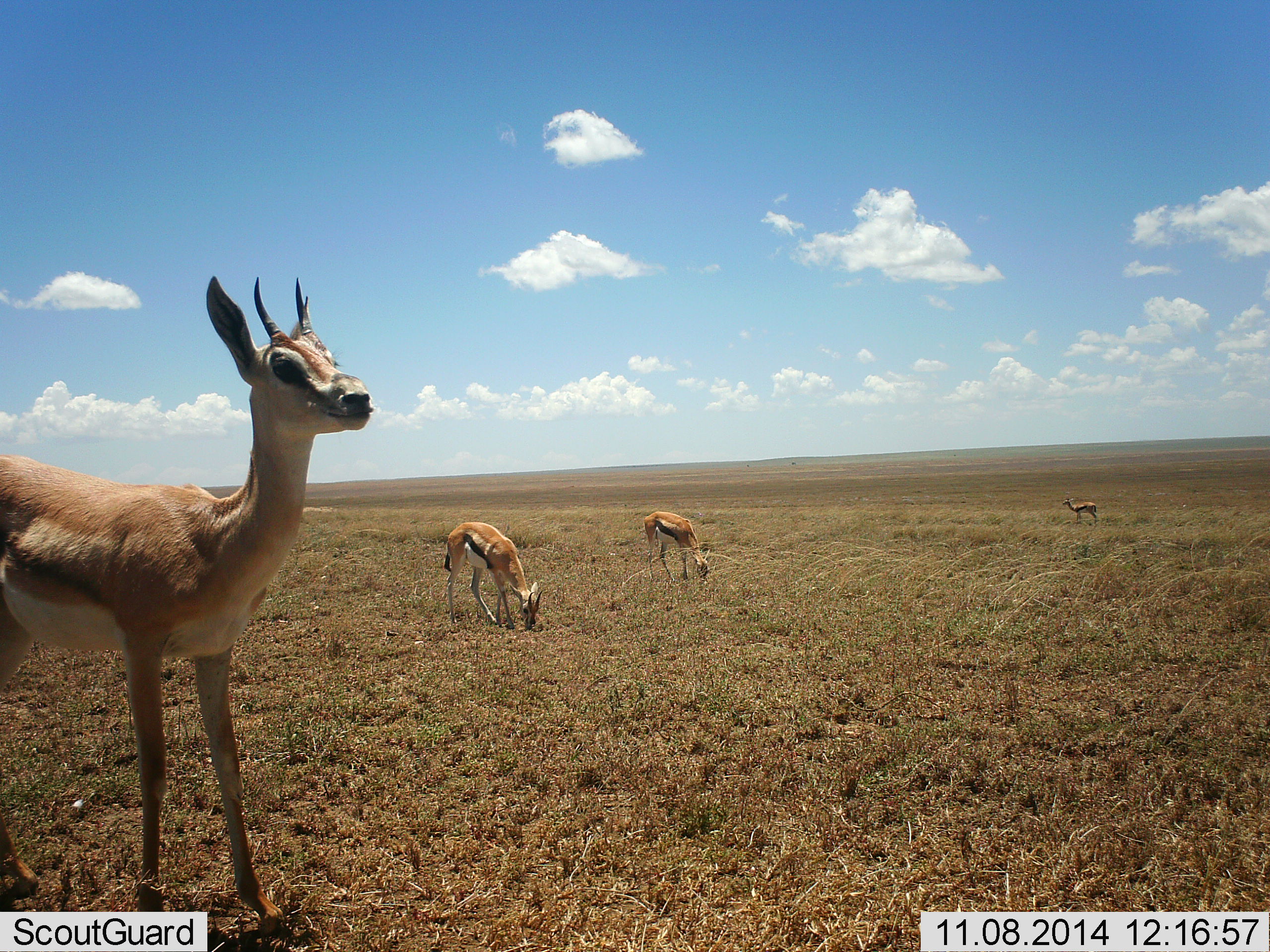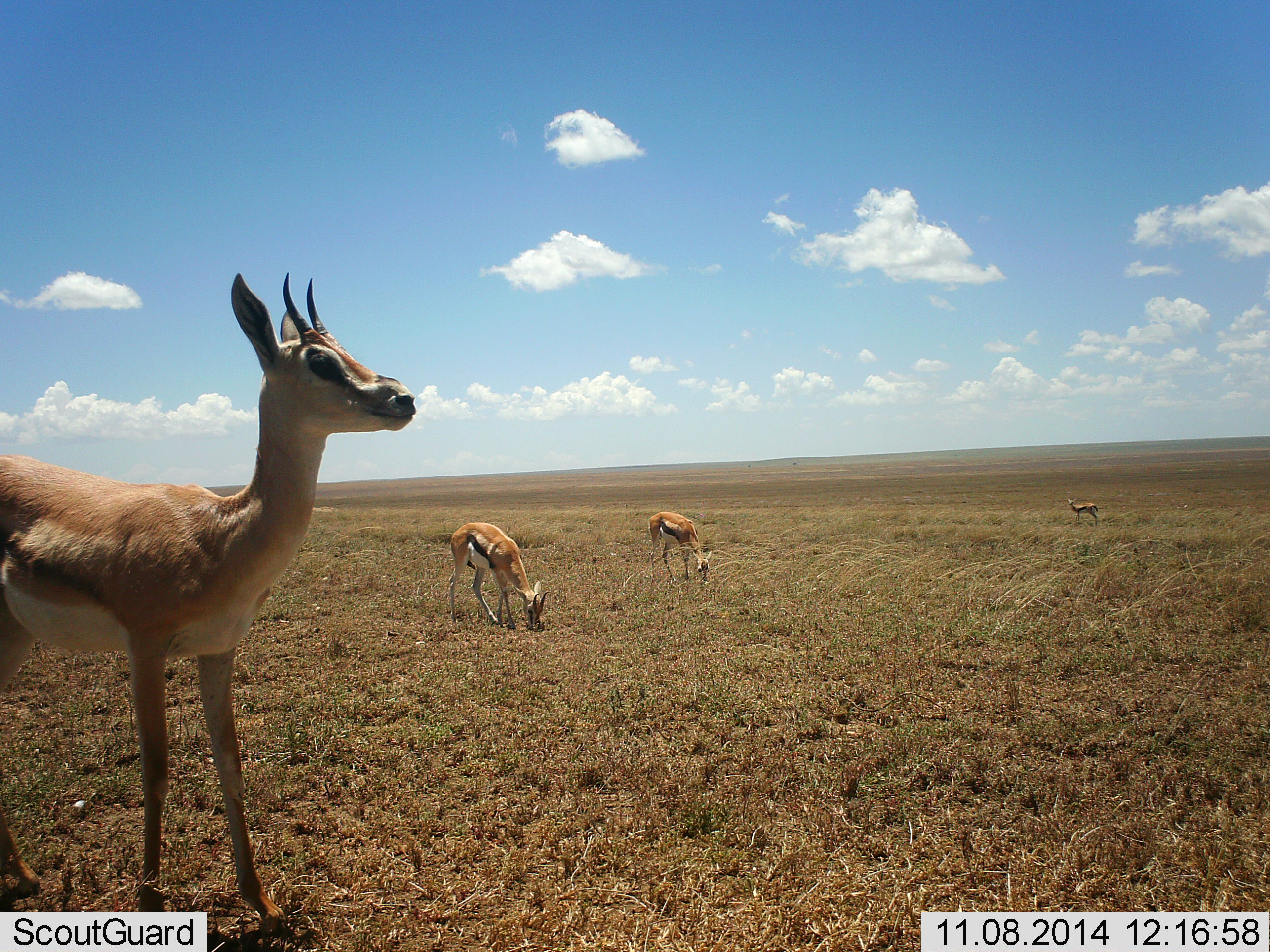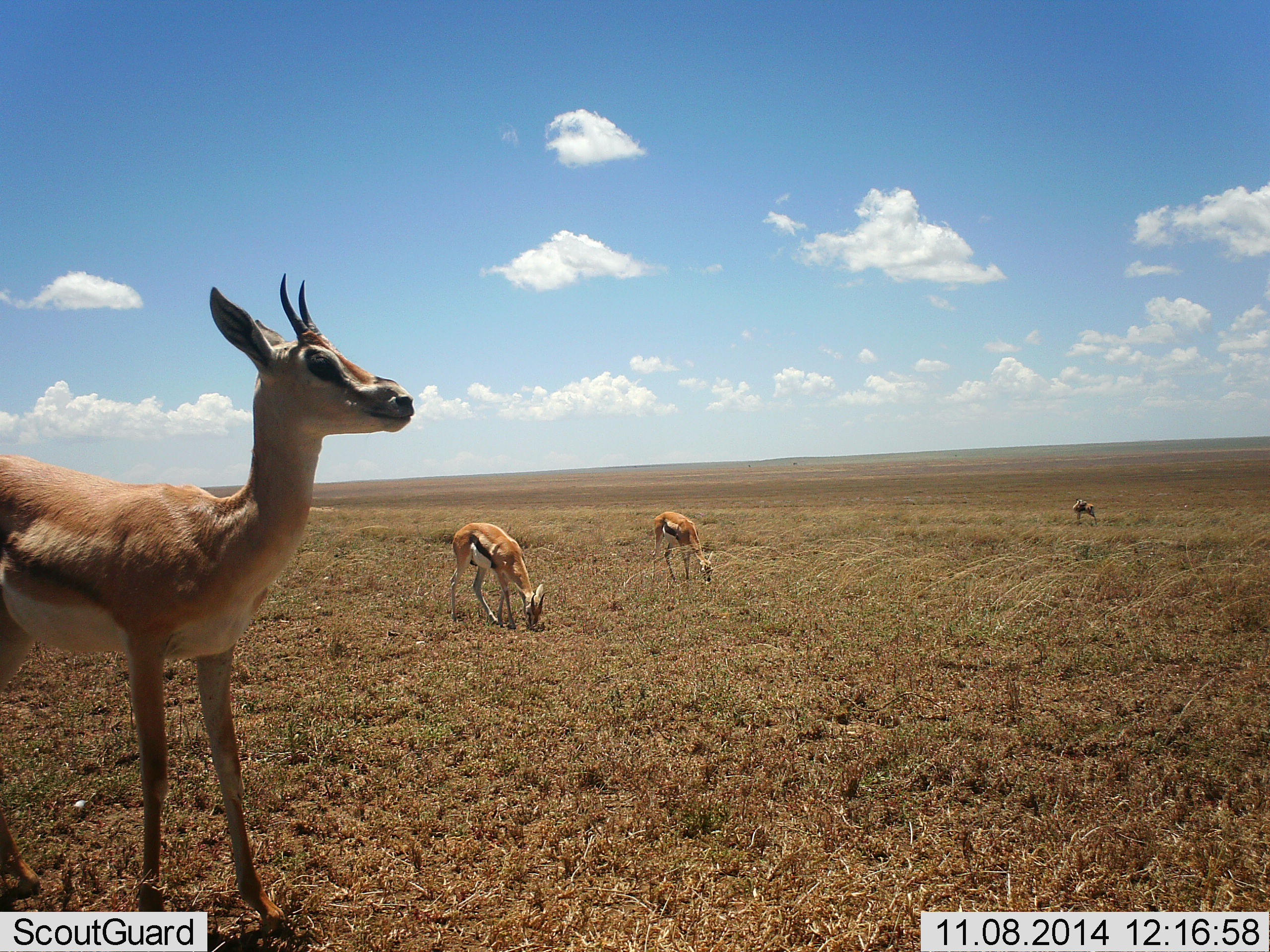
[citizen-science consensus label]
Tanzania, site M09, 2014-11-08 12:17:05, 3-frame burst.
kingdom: Animalia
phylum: Chordata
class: Mammalia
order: Artiodactyla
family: Bovidae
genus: Eudorcas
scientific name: Eudorcas thomsonii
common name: thomson's gazelle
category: gazellethomsons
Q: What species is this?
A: Gazellethomsons (thomson's gazelle) (Eudorcas thomsonii).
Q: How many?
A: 4.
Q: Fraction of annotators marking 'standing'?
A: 80%.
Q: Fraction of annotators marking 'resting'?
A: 10%.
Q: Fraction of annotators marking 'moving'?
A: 0%.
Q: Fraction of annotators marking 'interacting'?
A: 0%.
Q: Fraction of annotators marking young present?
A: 0%.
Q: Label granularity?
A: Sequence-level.